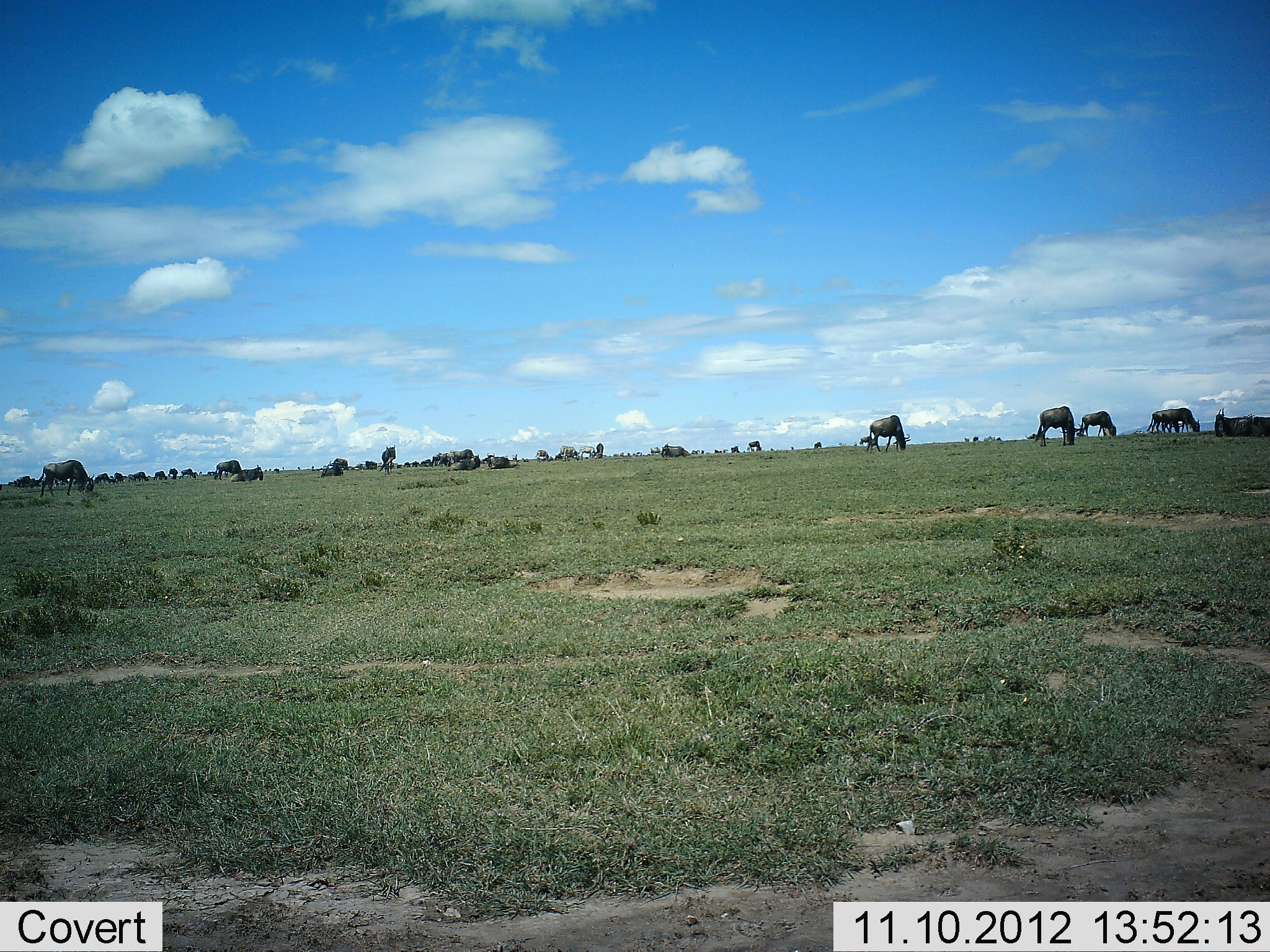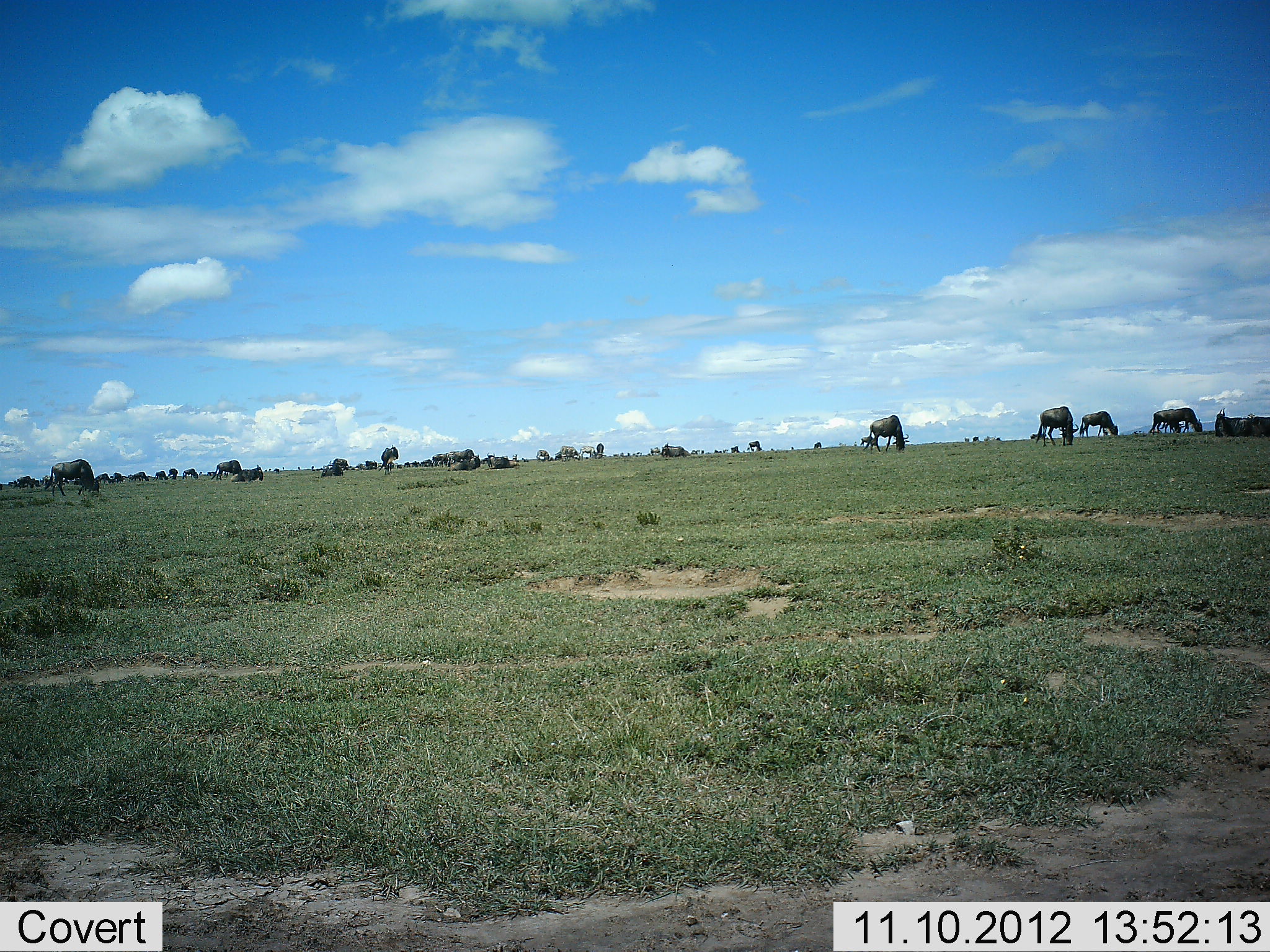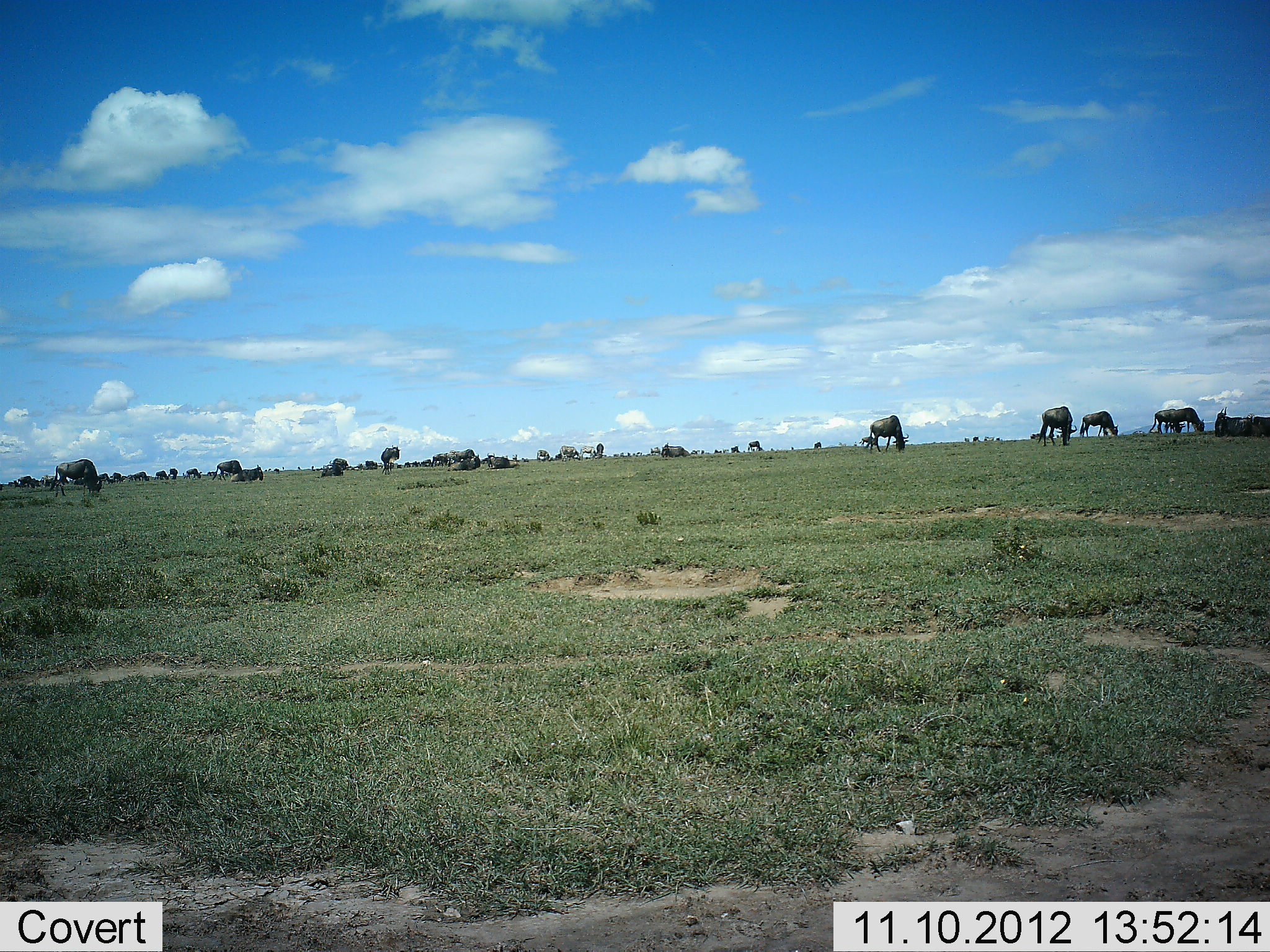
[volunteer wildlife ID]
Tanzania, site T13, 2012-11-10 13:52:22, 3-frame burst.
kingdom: Animalia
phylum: Chordata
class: Mammalia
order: Artiodactyla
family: Bovidae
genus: Connochaetes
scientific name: Connochaetes taurinus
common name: blue wildebeest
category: wildebeest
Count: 11-50.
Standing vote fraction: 50%.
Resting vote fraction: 30%.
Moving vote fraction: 10%.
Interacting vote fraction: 0%.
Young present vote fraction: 0%.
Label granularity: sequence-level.